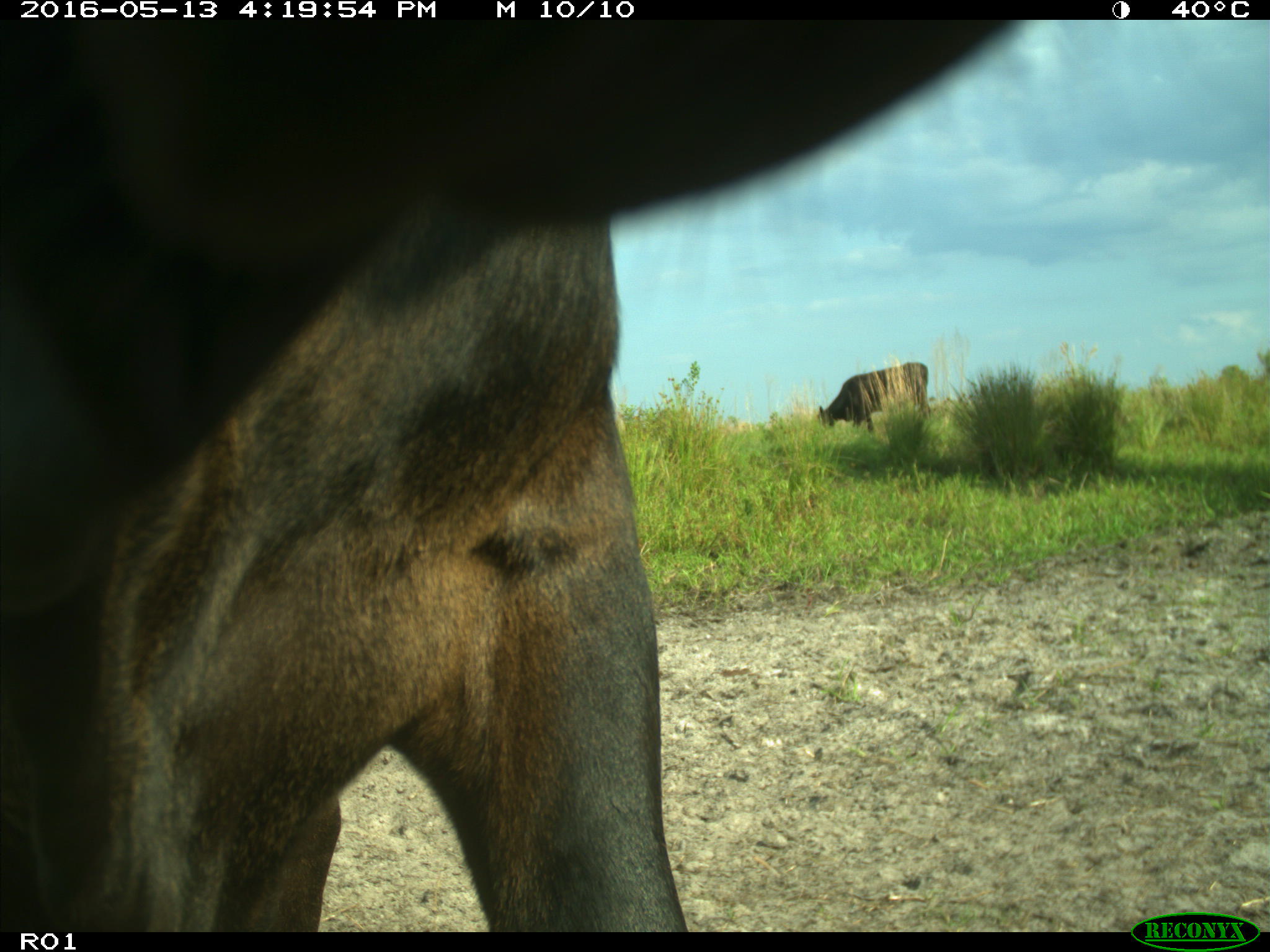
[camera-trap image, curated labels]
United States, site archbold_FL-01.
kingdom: Animalia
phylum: Chordata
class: Mammalia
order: Artiodactyla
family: Bovidae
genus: Bos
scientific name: Bos taurus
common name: domestic cow